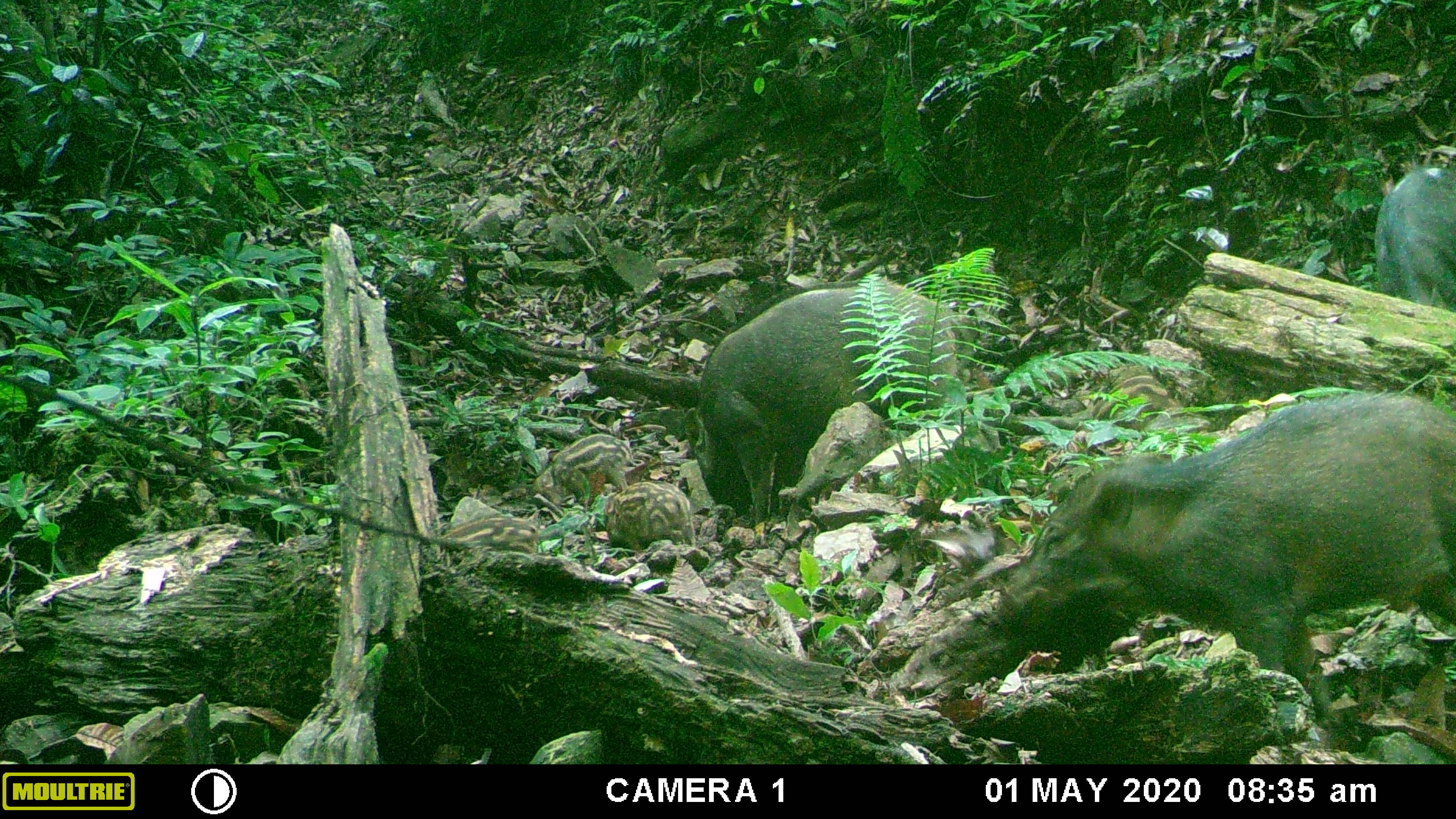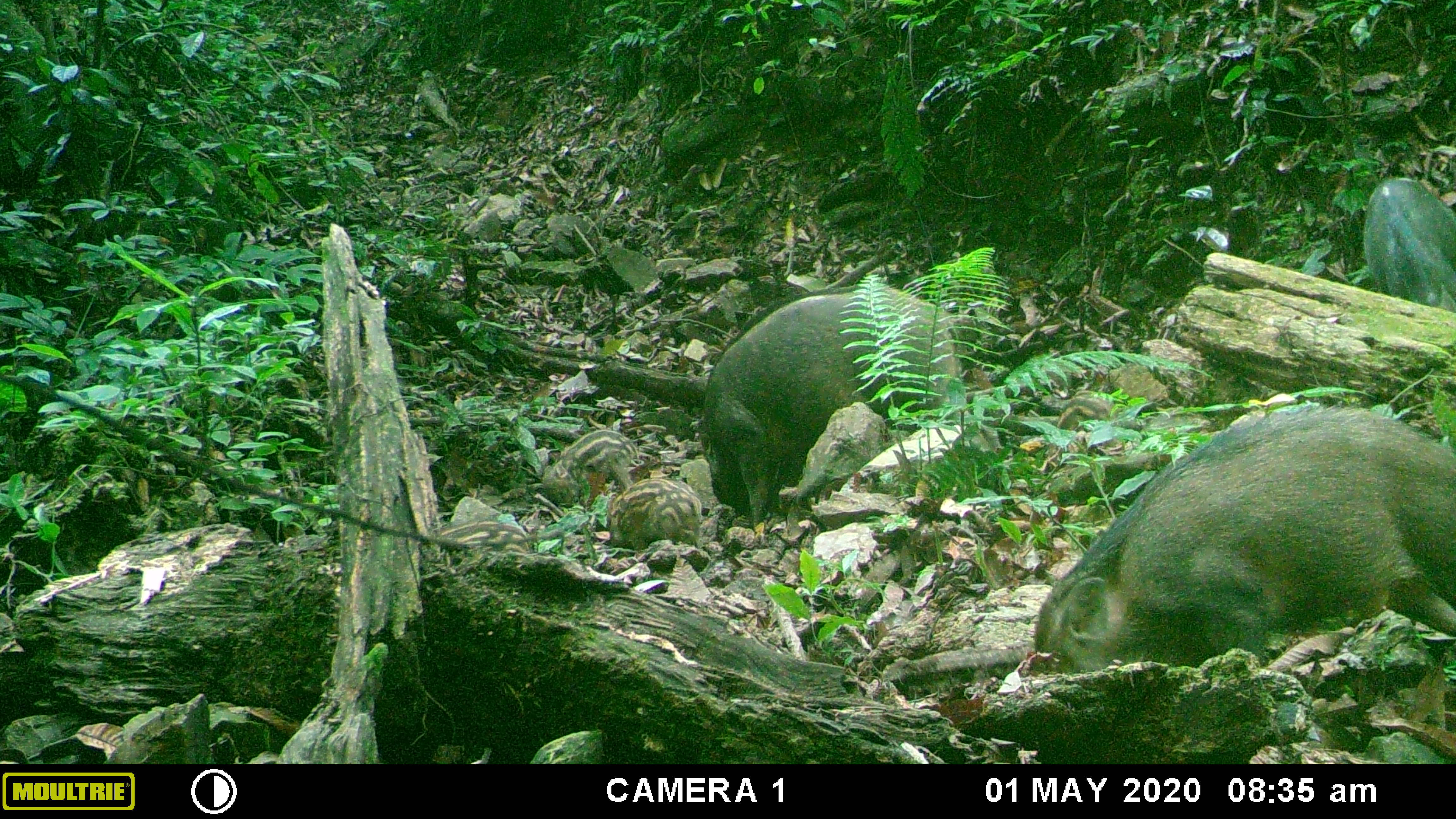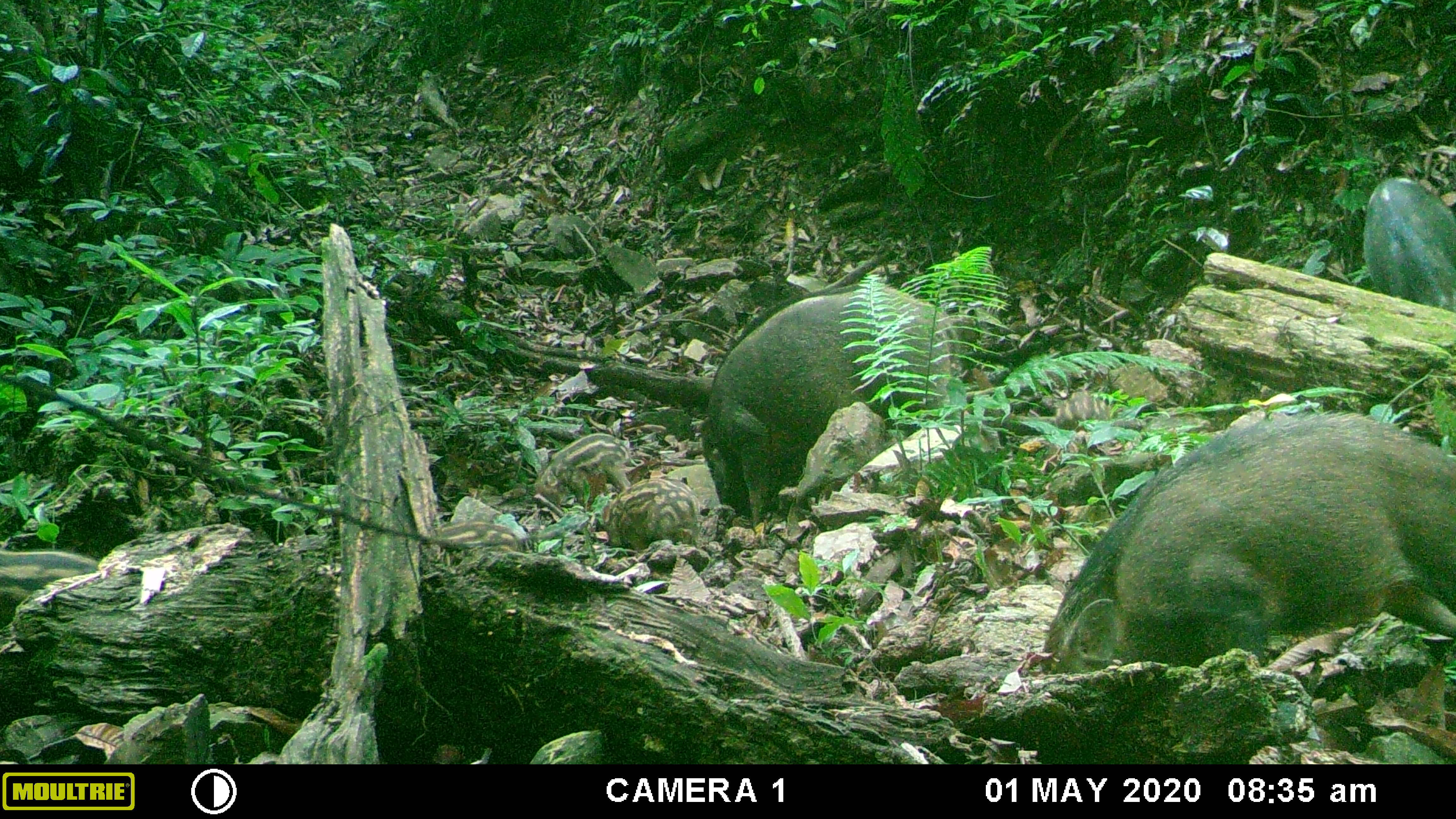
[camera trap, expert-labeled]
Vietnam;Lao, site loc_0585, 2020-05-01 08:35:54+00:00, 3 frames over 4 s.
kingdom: Animalia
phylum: Chordata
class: Mammalia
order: Artiodactyla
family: Suidae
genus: Sus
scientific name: Sus scrofa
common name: eurasian wild pig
Eurasian wild pig (Sus scrofa). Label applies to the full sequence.